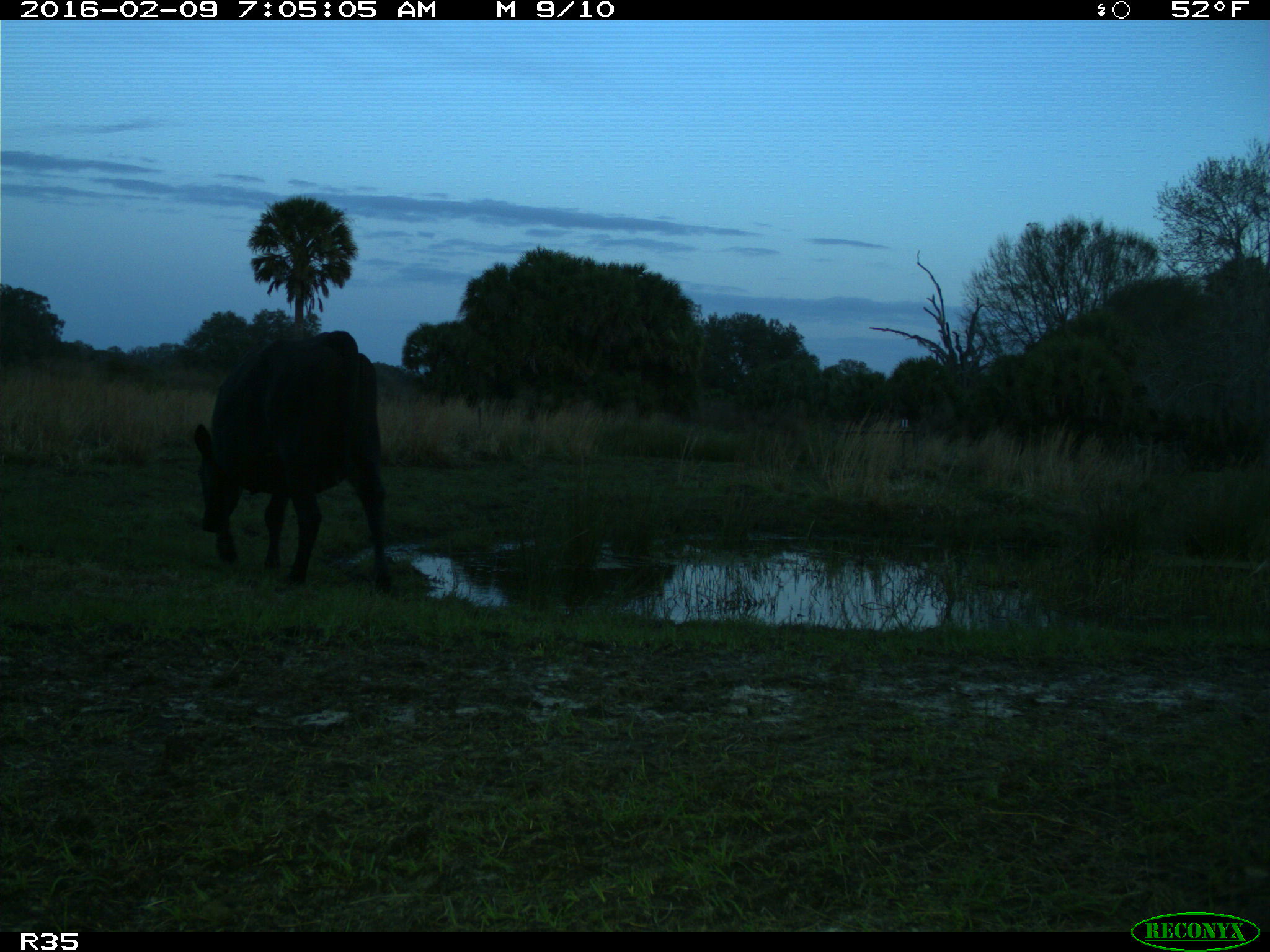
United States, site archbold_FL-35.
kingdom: Animalia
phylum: Chordata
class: Mammalia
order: Artiodactyla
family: Bovidae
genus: Bos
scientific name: Bos taurus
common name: domestic cow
Bos taurus (domestic cow).